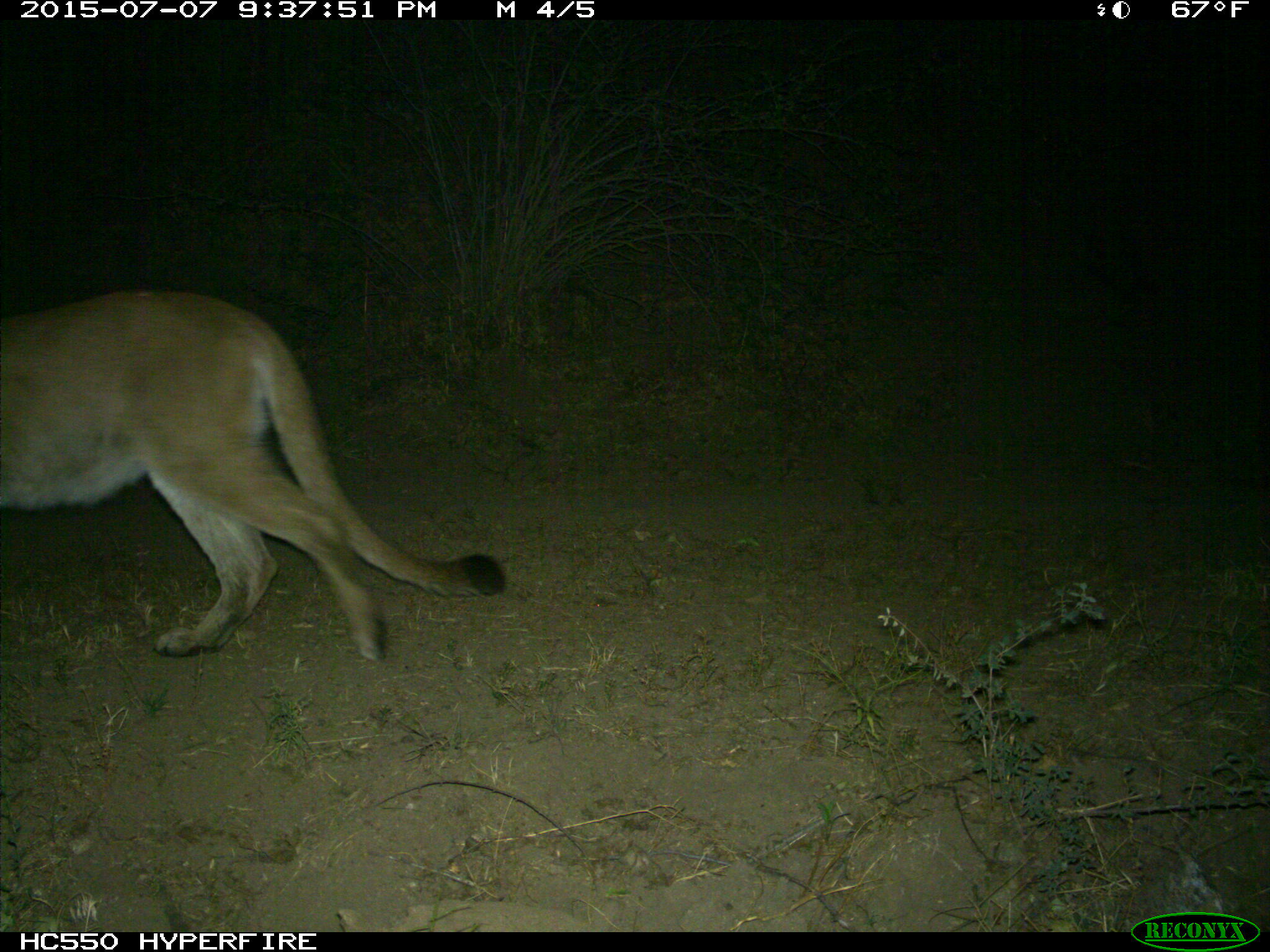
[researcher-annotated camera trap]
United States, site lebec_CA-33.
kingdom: Animalia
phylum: Chordata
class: Mammalia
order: Carnivora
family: Felidae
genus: Puma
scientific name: Puma concolor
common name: mountain lion